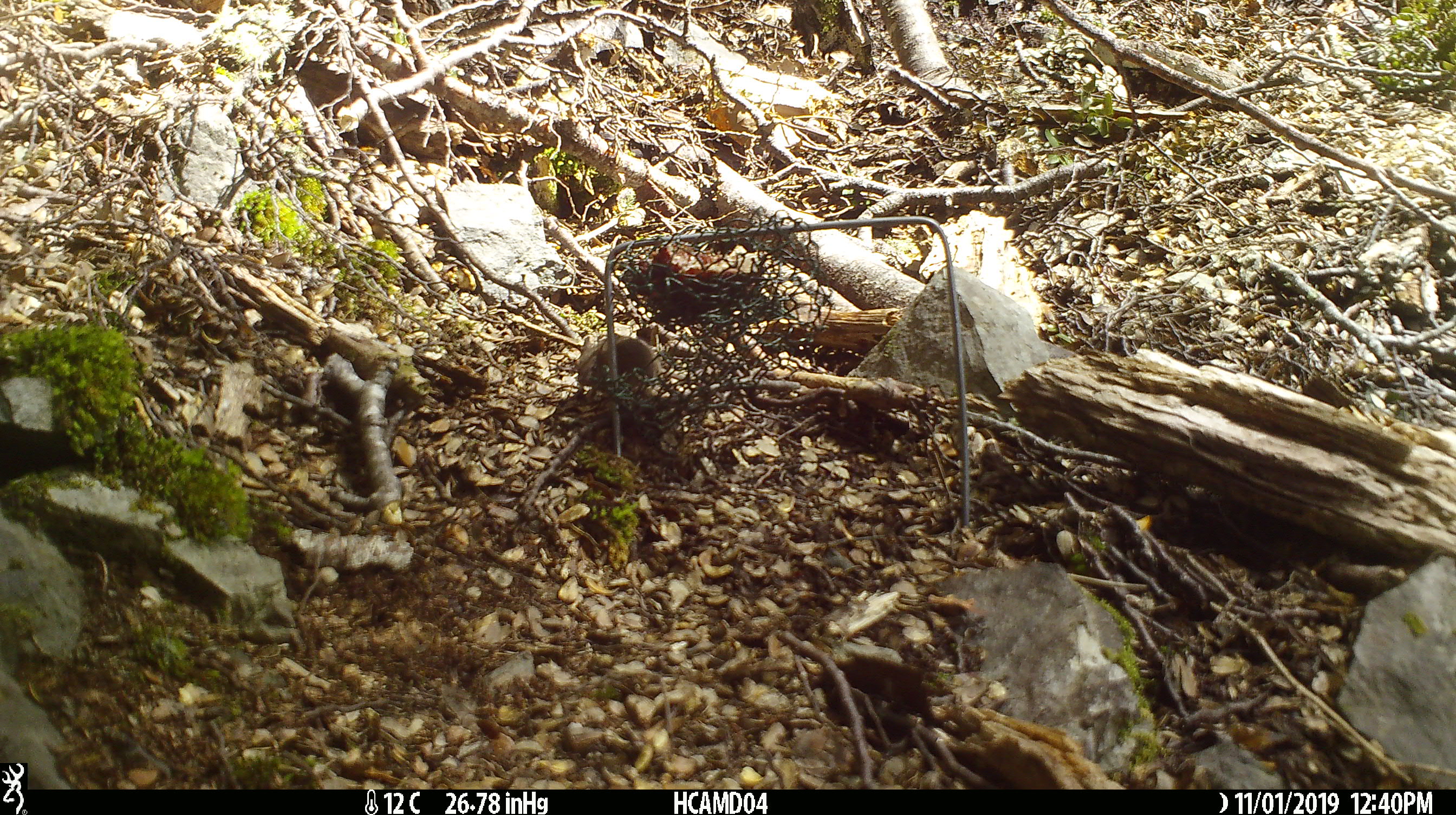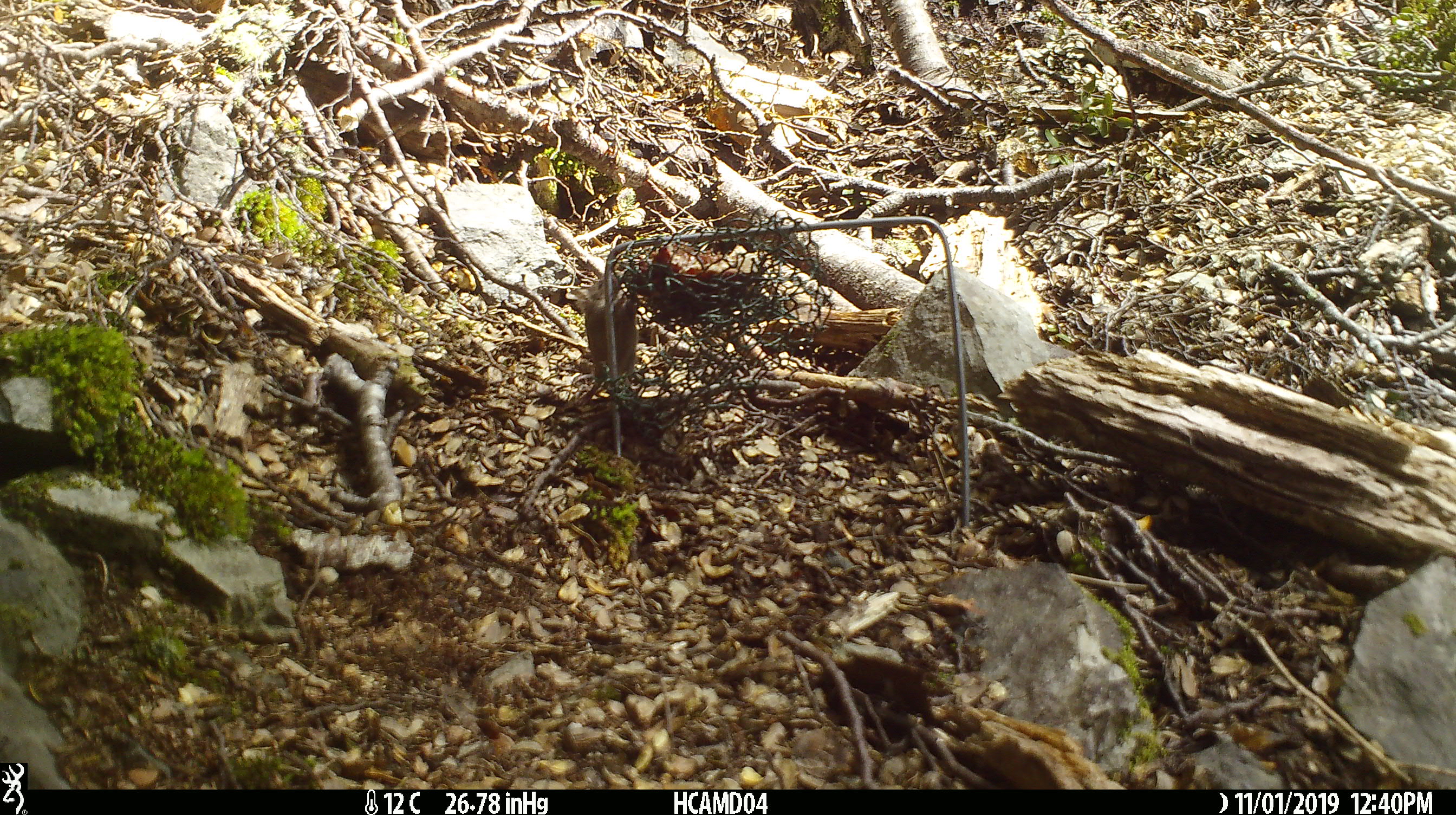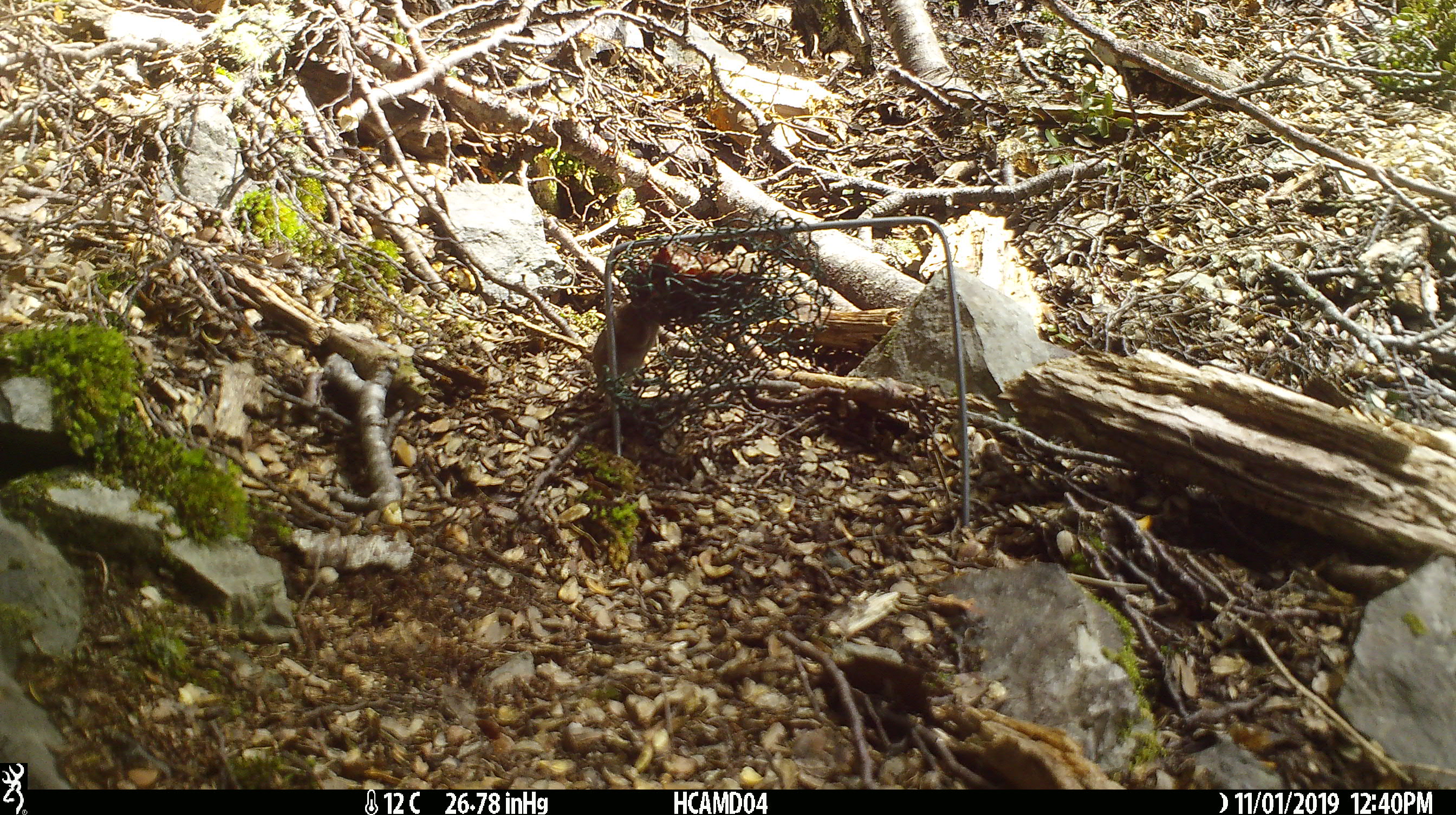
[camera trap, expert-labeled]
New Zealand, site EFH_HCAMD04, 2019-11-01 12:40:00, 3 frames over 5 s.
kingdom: Animalia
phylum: Chordata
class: Mammalia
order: Rodentia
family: Muridae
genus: Mus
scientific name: Mus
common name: mouse